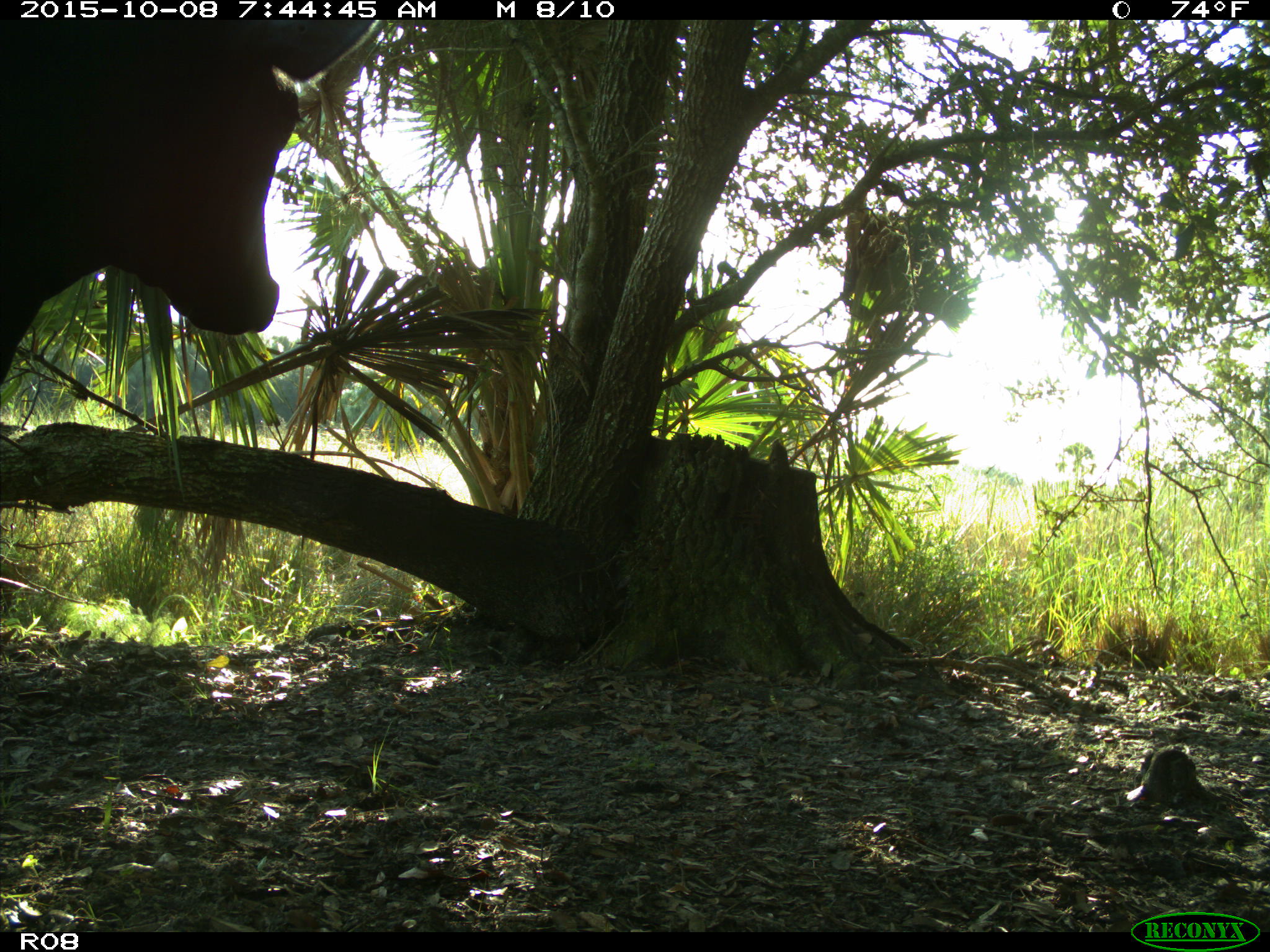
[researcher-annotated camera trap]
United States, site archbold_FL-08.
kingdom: Animalia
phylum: Chordata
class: Mammalia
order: Artiodactyla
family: Bovidae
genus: Bos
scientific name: Bos taurus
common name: domestic cow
Bos taurus (domestic cow).